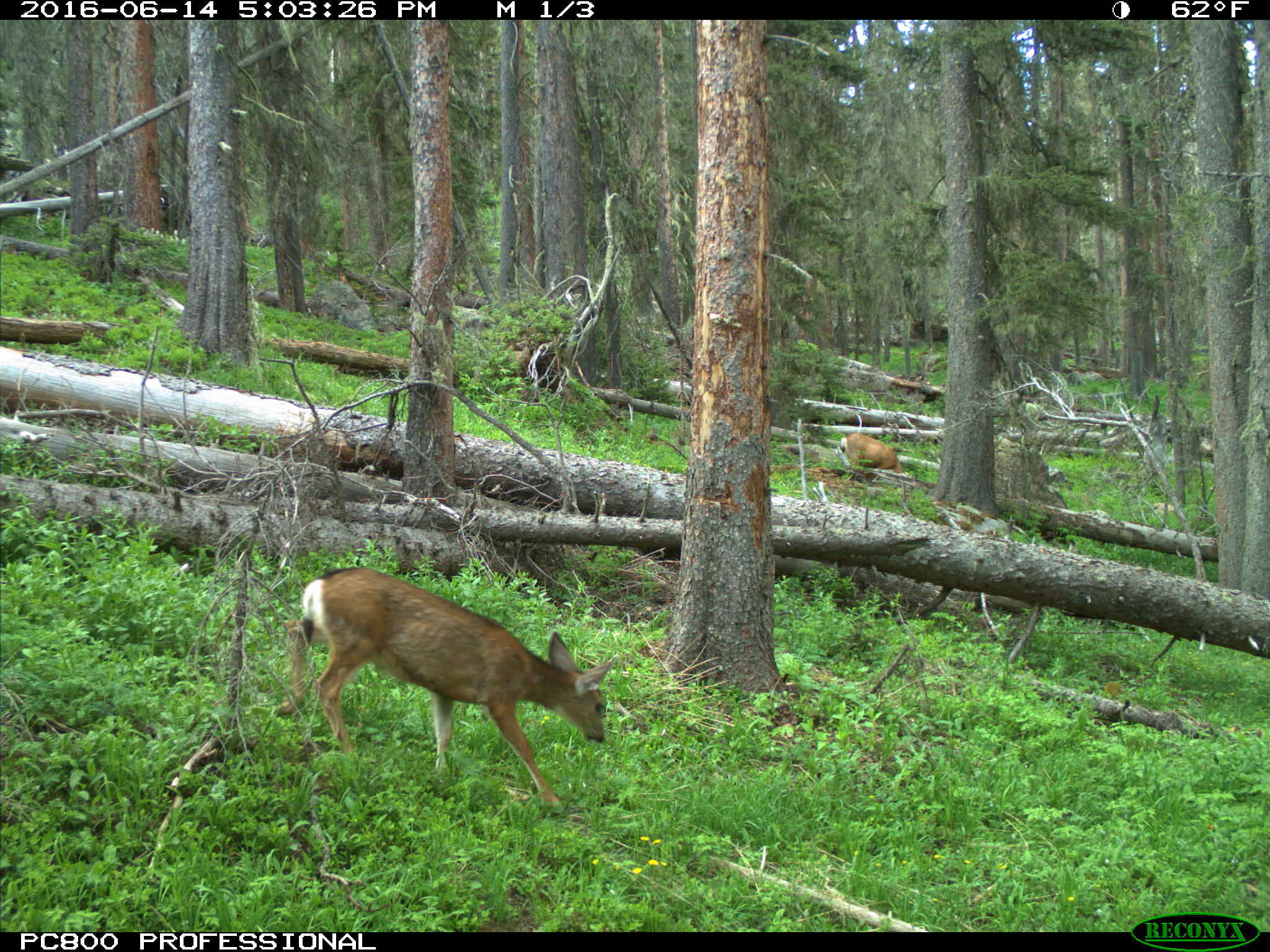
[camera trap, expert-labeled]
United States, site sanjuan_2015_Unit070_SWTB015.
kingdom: Animalia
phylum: Chordata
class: Mammalia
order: Artiodactyla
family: Cervidae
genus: Odocoileus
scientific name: Odocoileus hemionus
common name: mule deer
Odocoileus hemionus (mule deer).